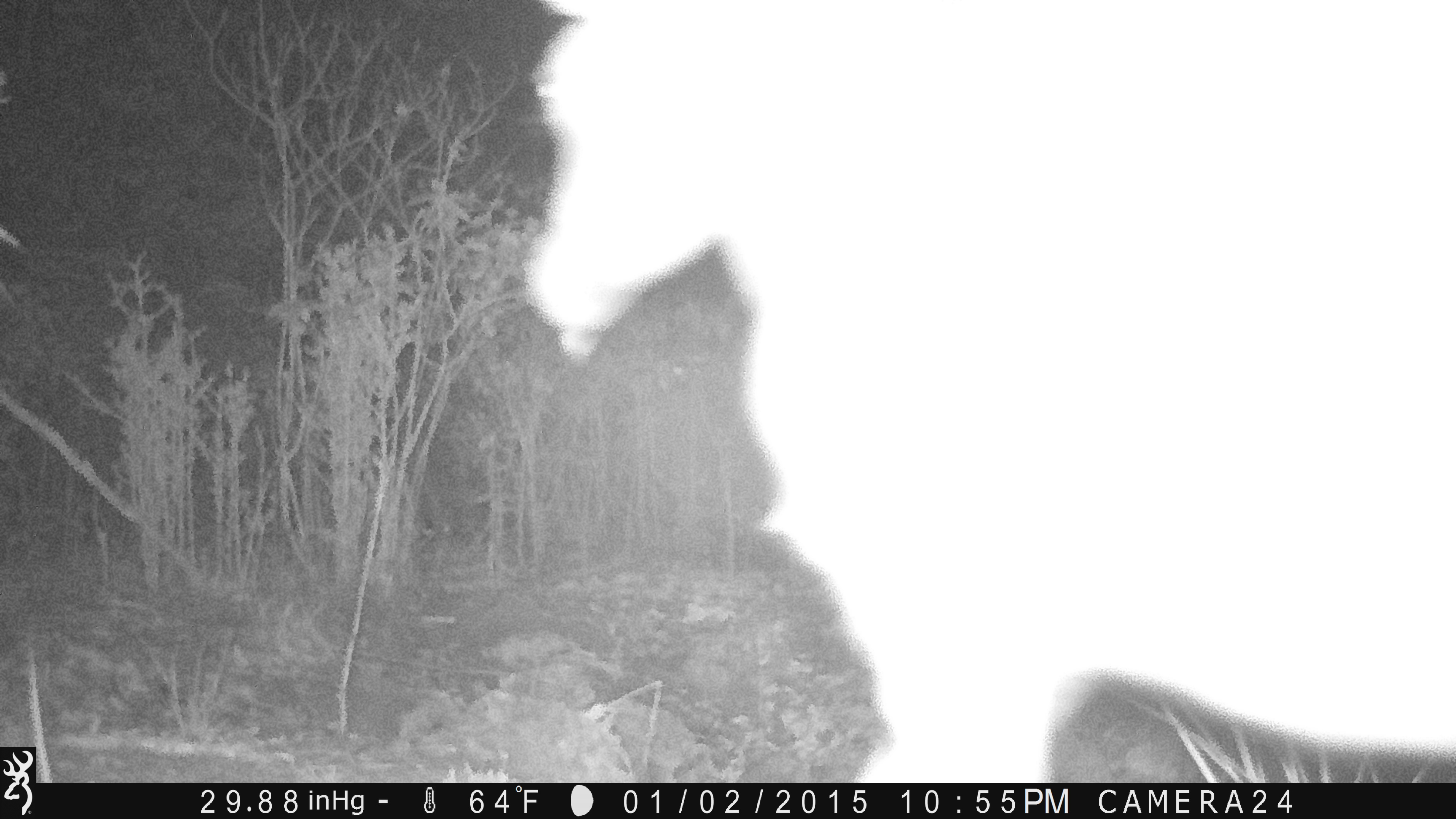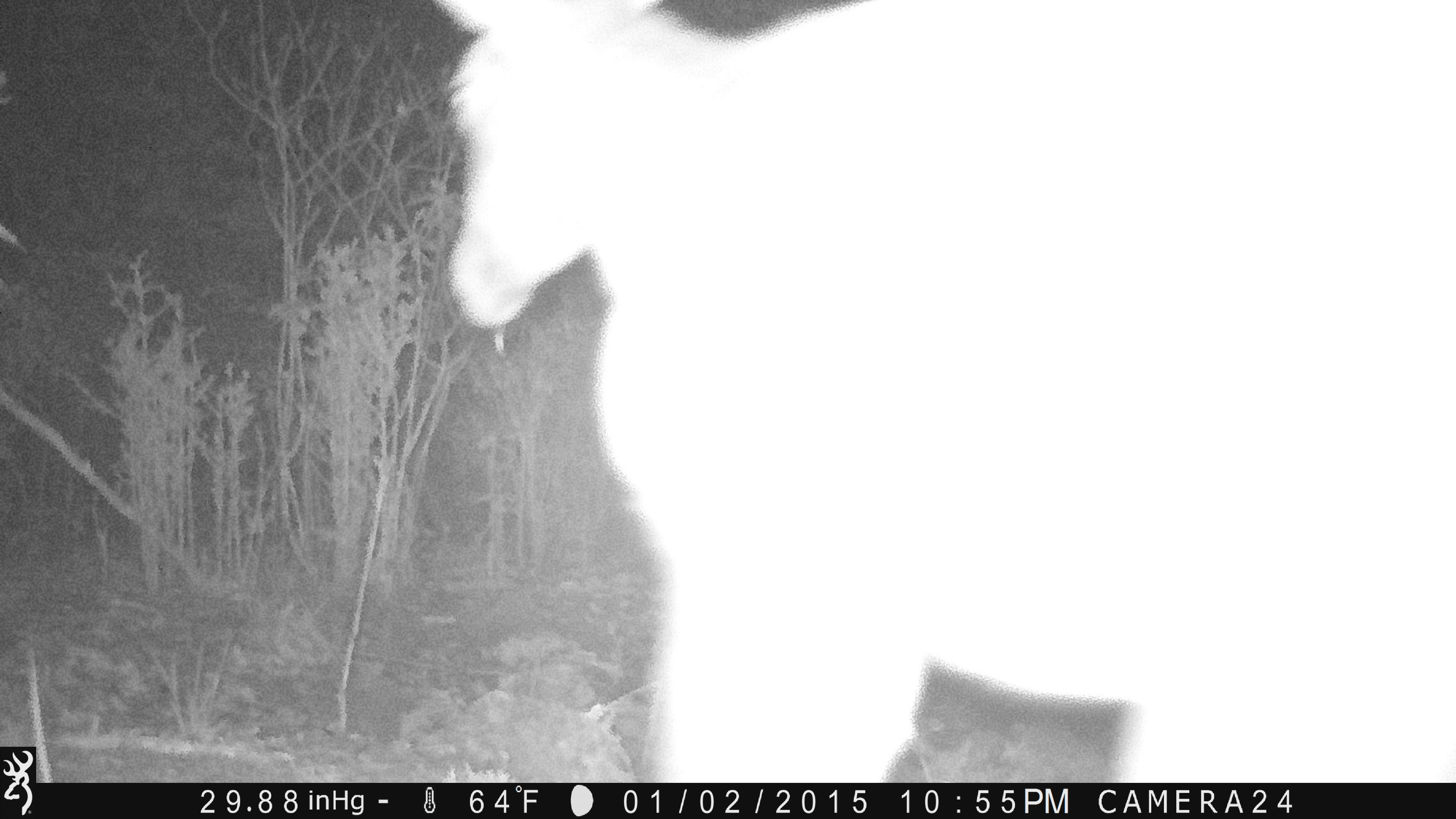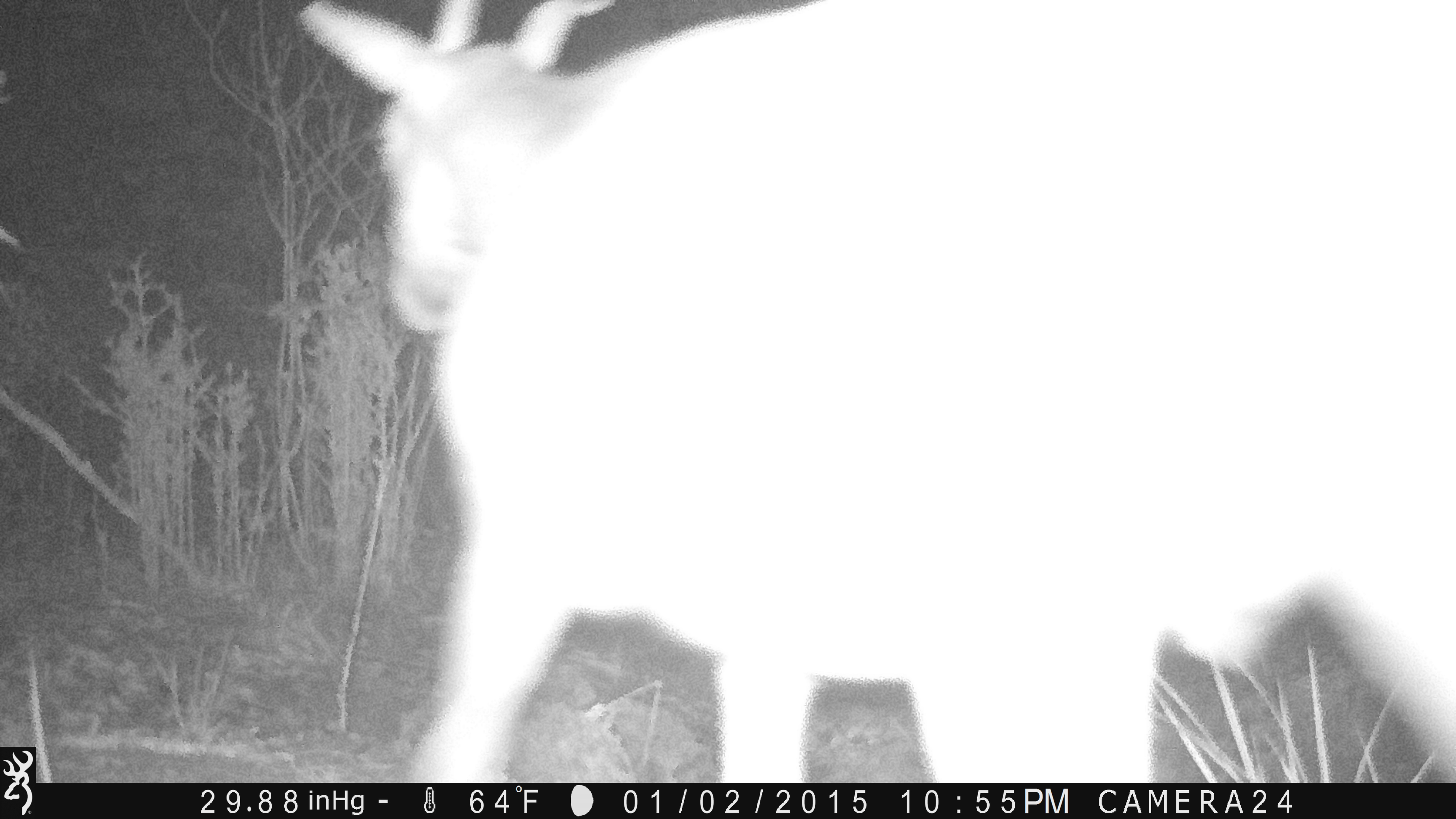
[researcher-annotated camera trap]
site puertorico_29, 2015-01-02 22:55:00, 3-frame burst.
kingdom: Animalia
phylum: Chordata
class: Mammalia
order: Artiodactyla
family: Bovidae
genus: Capra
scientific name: Capra hircus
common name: goat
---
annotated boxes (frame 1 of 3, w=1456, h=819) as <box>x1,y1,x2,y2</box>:
goat: <box>505,0,1456,801</box>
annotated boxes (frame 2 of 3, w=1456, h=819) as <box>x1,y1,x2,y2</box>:
goat: <box>418,2,1447,789</box>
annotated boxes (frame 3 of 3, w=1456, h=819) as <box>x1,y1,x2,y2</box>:
goat: <box>290,0,1456,784</box>